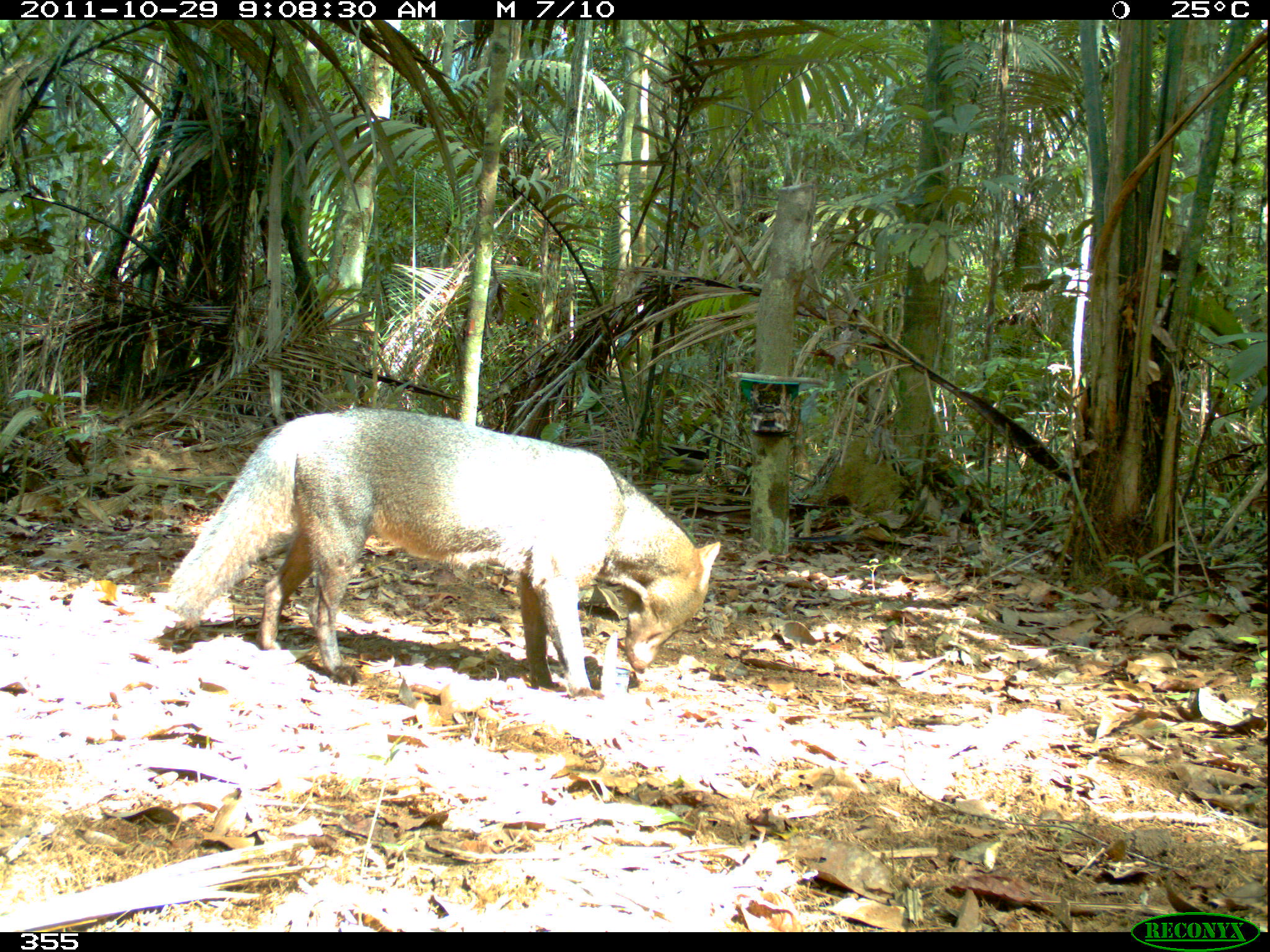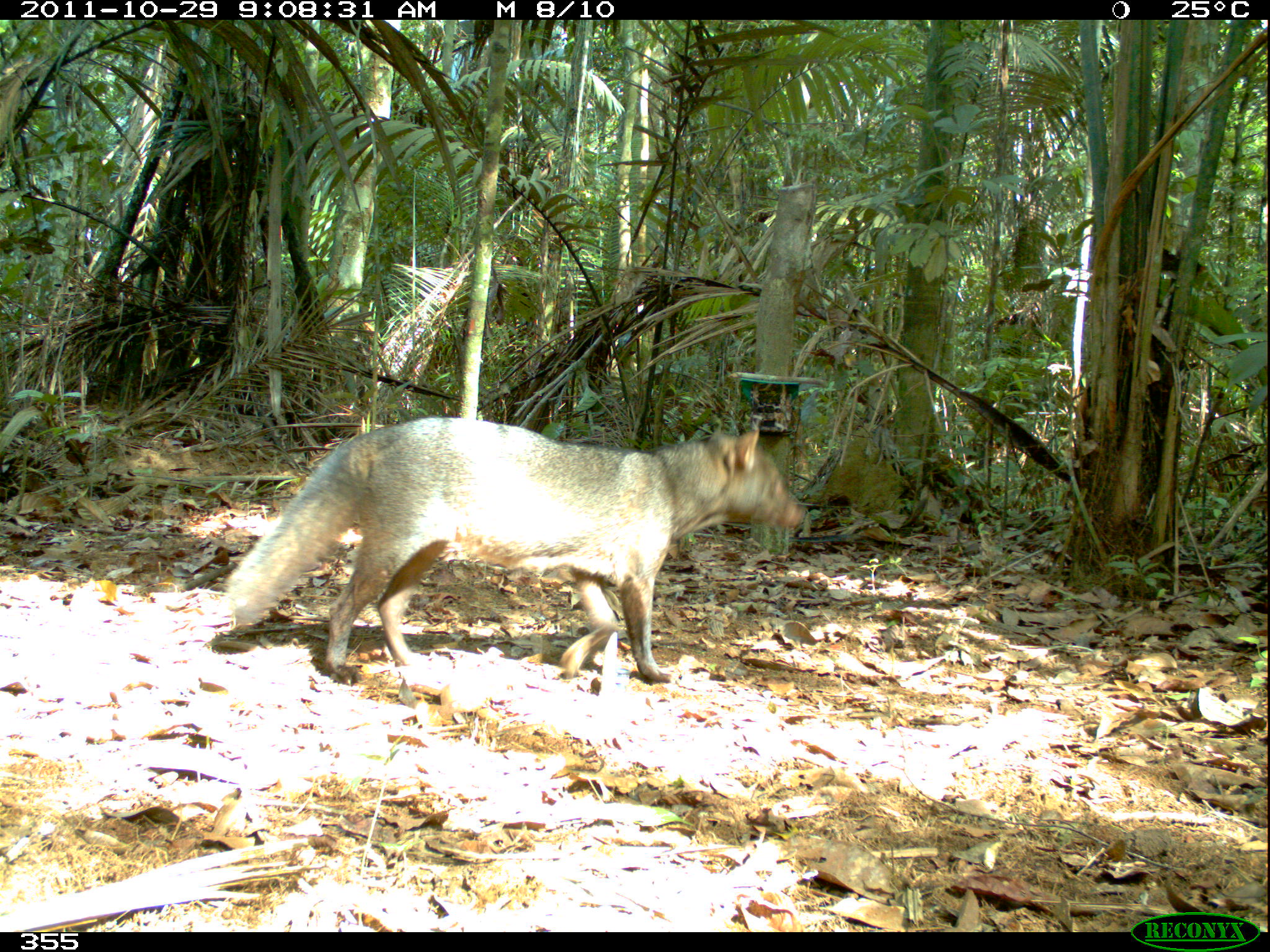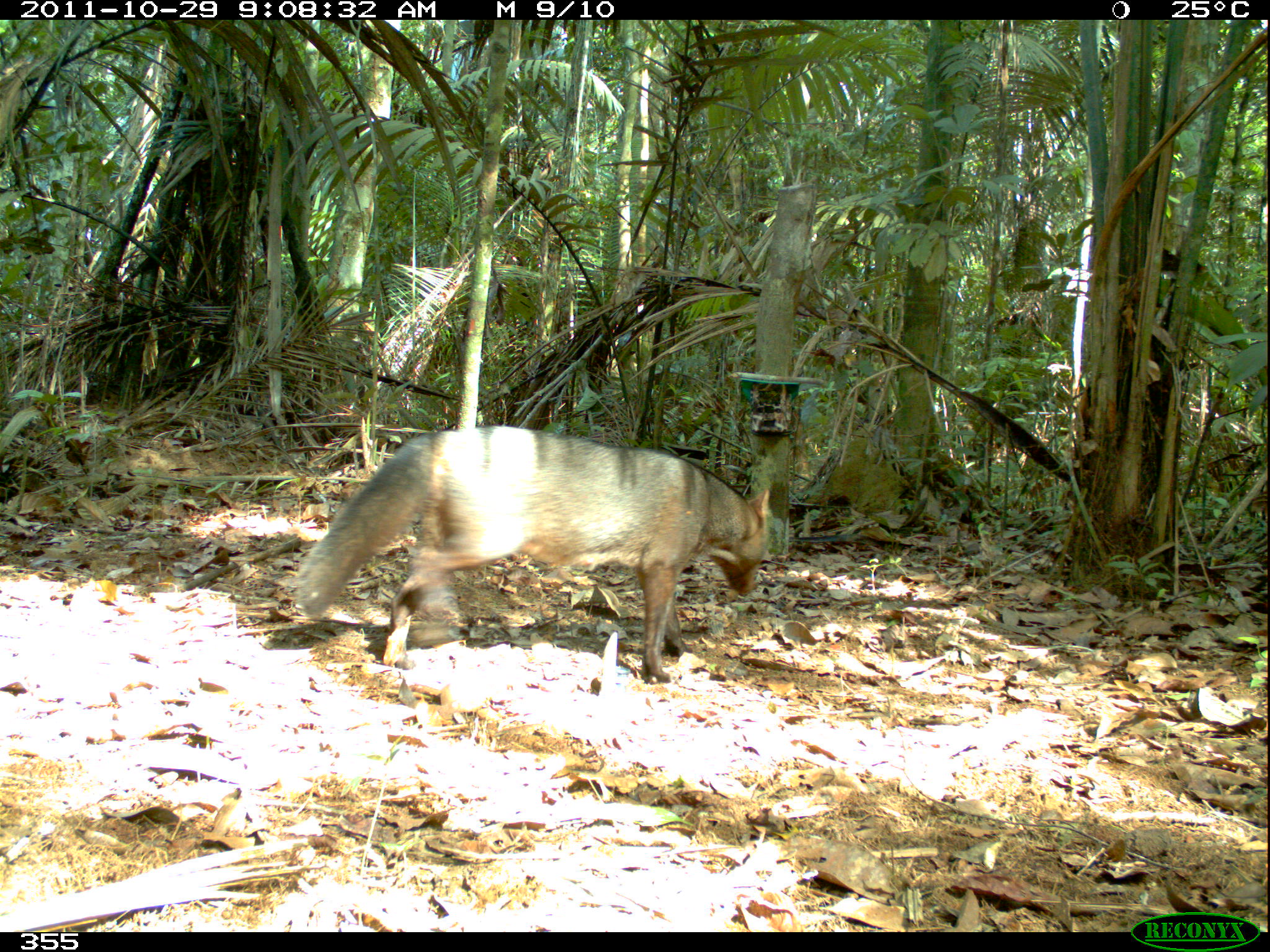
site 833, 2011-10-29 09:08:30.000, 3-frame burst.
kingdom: Animalia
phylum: Chordata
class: Mammalia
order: Carnivora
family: Canidae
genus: Atelocynus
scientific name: Atelocynus microtis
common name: short-eared dog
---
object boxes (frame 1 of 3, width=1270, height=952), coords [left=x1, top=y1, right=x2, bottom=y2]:
atelocynus microtis: [left=162, top=406, right=723, bottom=698]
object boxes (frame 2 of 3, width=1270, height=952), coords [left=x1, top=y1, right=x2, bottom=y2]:
atelocynus microtis: [left=221, top=416, right=806, bottom=686]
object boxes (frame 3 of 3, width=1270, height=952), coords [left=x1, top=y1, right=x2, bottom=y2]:
atelocynus microtis: [left=289, top=424, right=775, bottom=684]